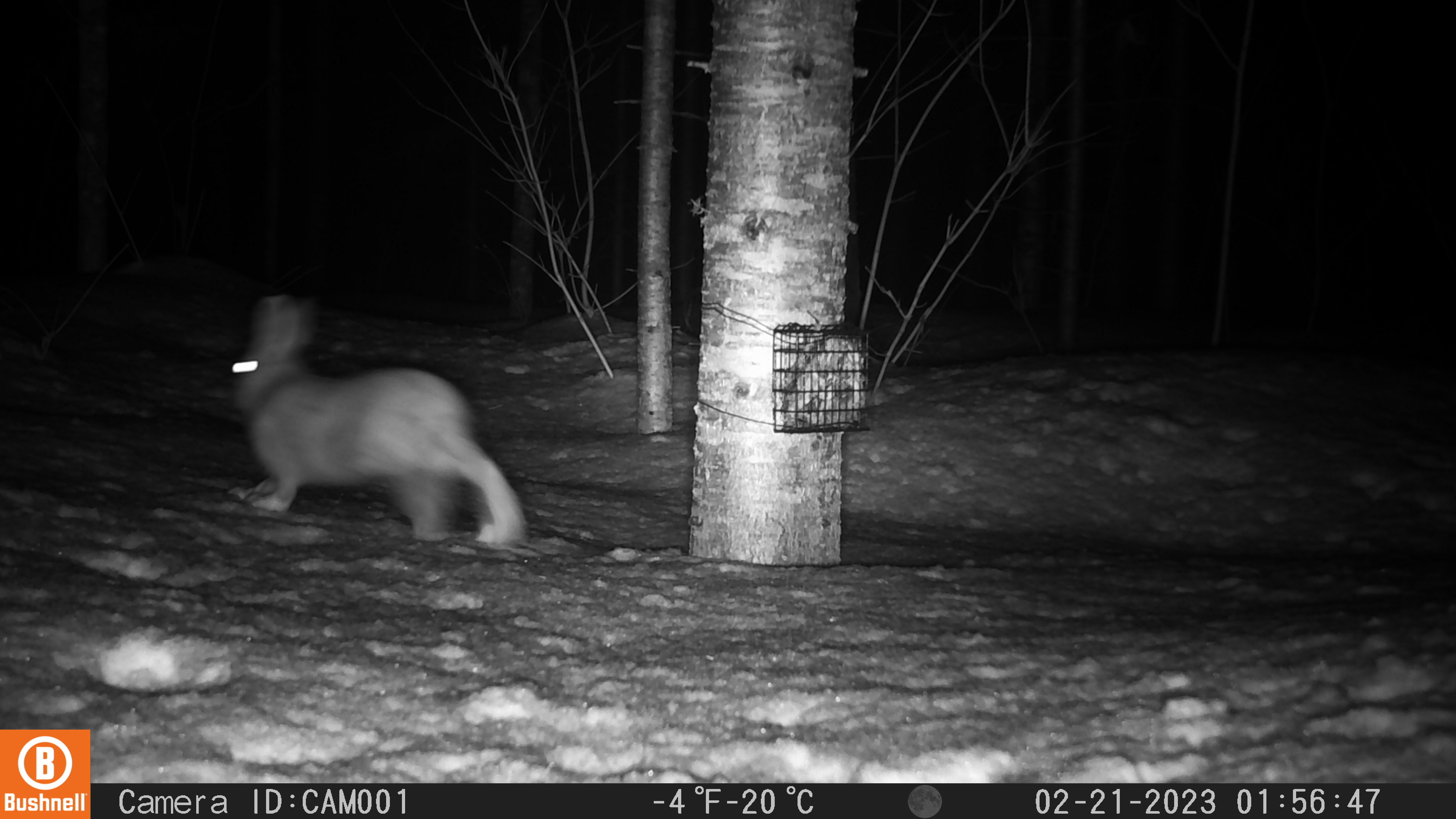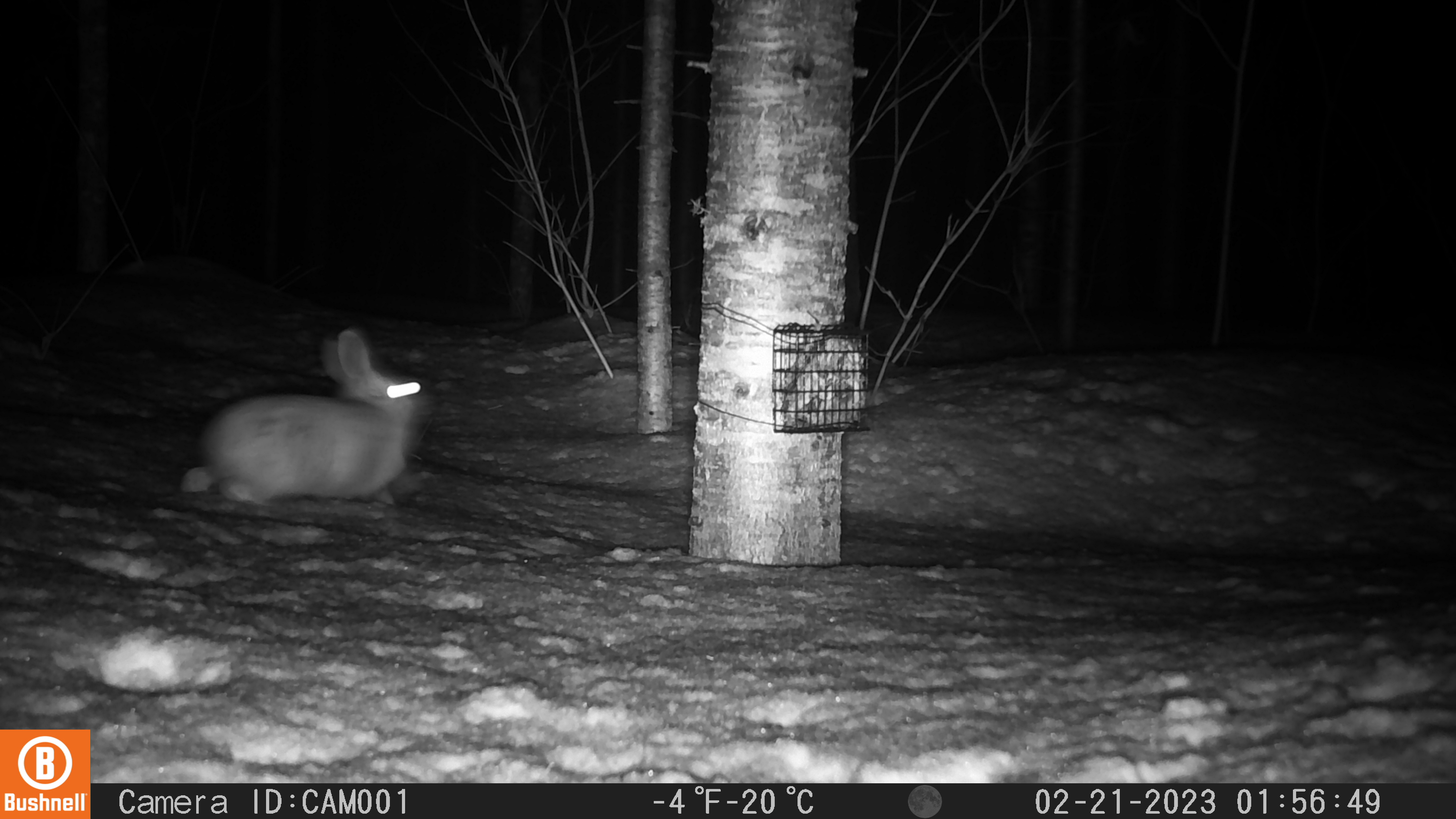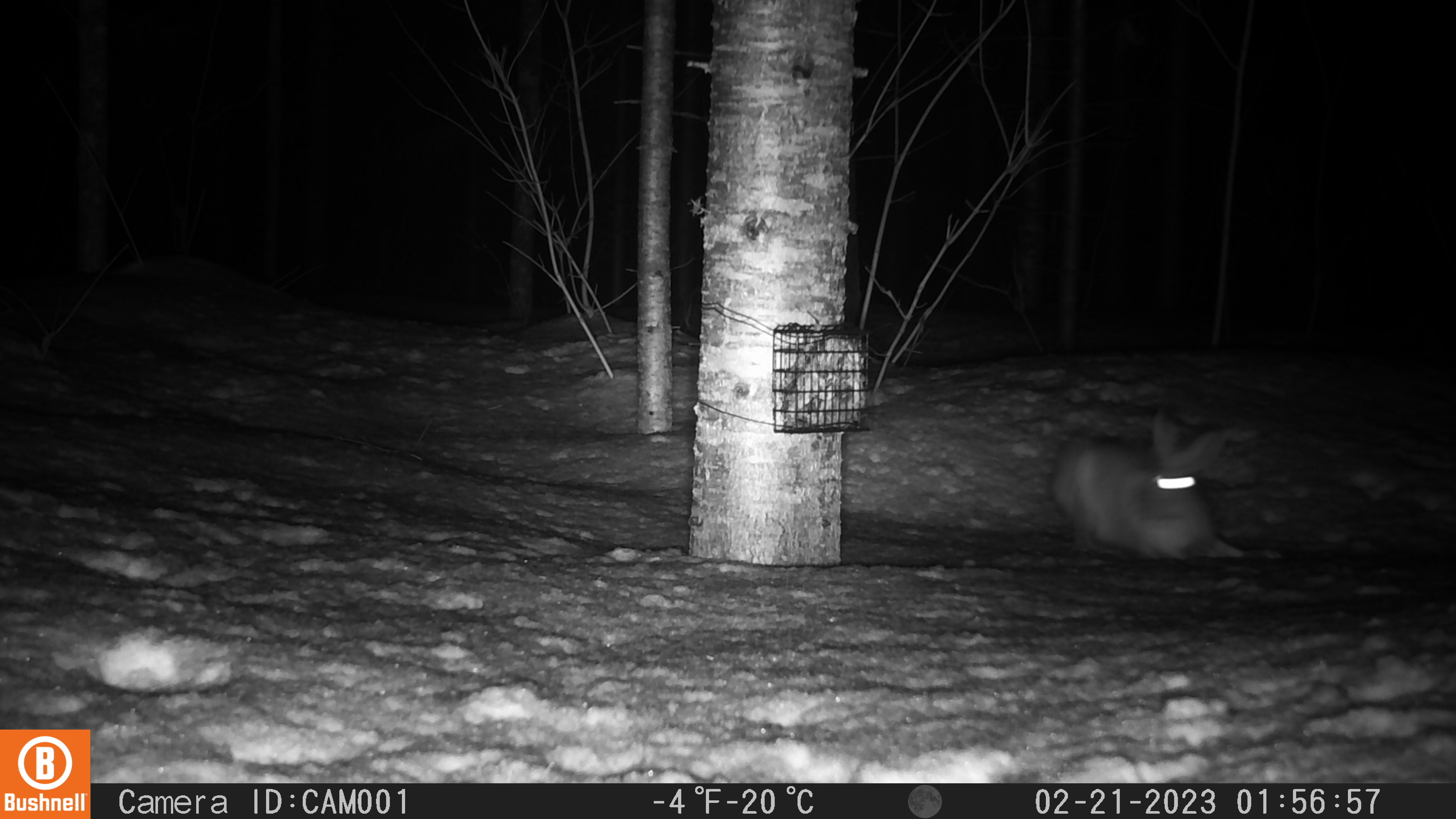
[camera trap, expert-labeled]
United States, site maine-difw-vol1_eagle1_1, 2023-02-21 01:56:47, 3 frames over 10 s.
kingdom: Animalia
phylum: Chordata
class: Mammalia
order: Lagomorpha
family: Leporidae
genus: Lepus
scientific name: Lepus americanus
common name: snowshoe hare